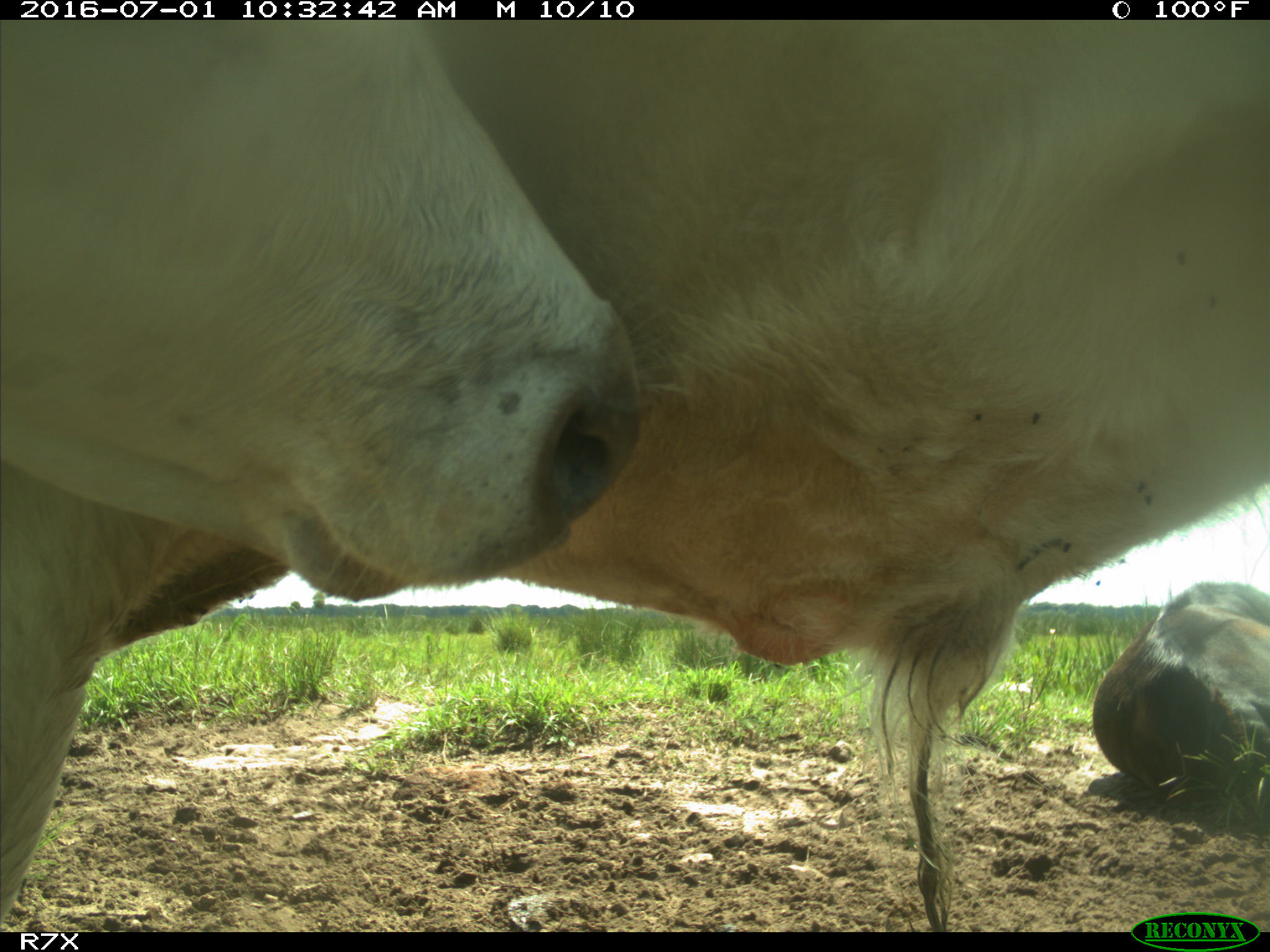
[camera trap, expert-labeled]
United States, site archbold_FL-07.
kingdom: Animalia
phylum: Chordata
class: Mammalia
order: Artiodactyla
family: Bovidae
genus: Bos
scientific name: Bos taurus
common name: domestic cow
Bos taurus (domestic cow).